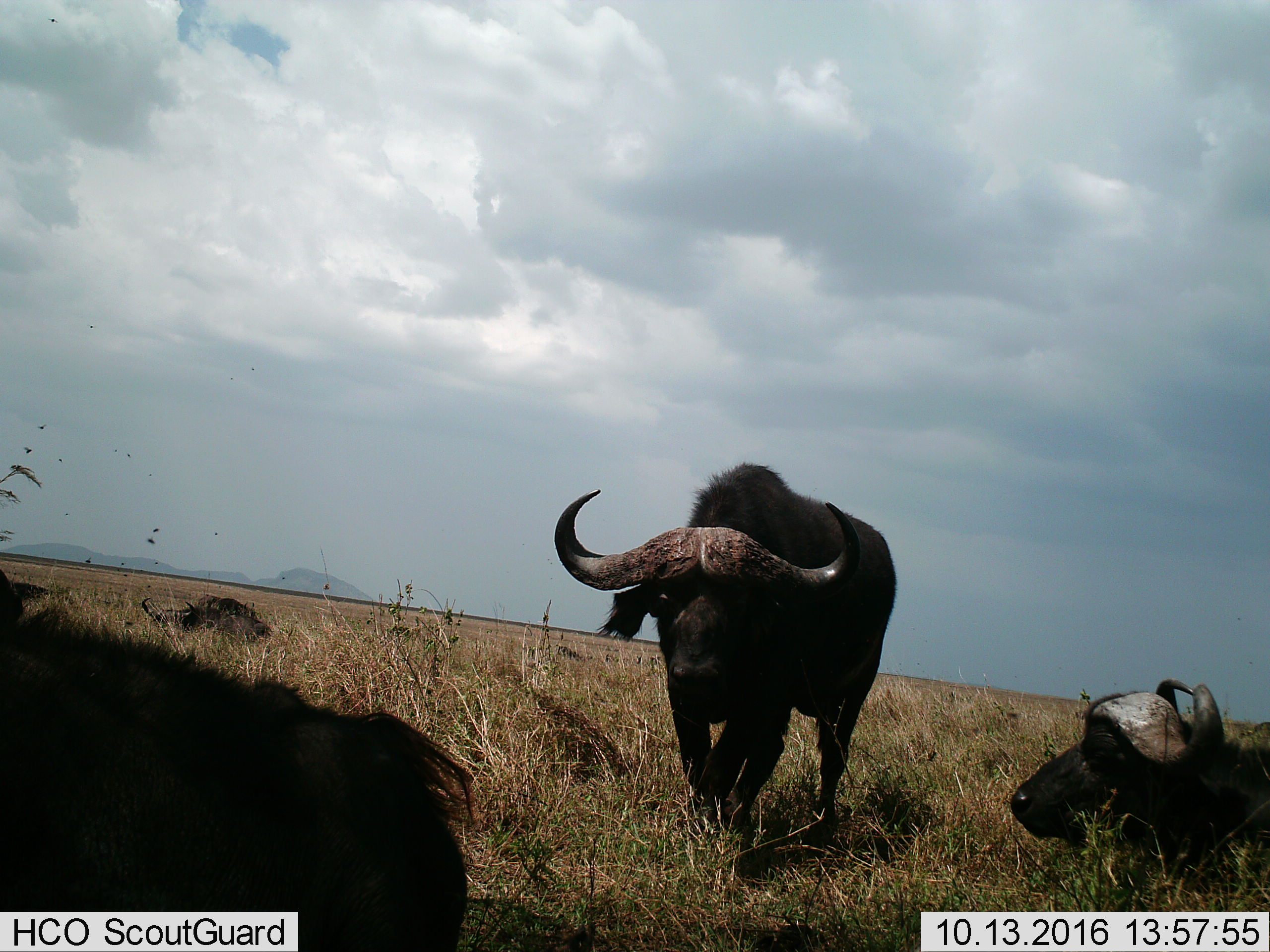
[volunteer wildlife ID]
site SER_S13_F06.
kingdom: Animalia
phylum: Chordata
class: Mammalia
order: Artiodactyla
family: Bovidae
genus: Syncerus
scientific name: Syncerus caffer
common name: african buffalo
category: buffalo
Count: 4.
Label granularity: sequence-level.